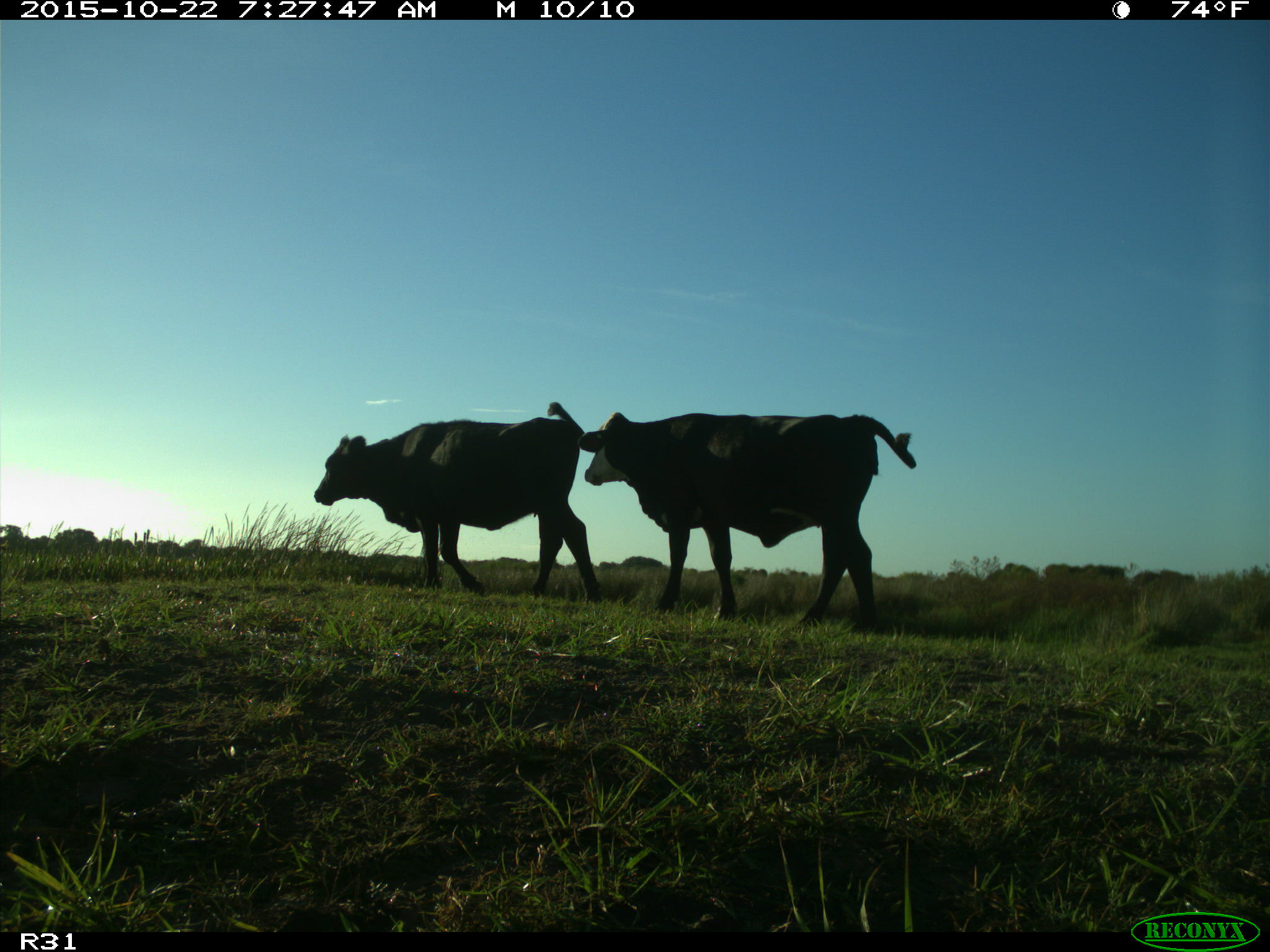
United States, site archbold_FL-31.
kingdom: Animalia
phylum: Chordata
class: Mammalia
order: Artiodactyla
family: Bovidae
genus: Bos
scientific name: Bos taurus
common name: domestic cow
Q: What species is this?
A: Bos taurus (domestic cow).